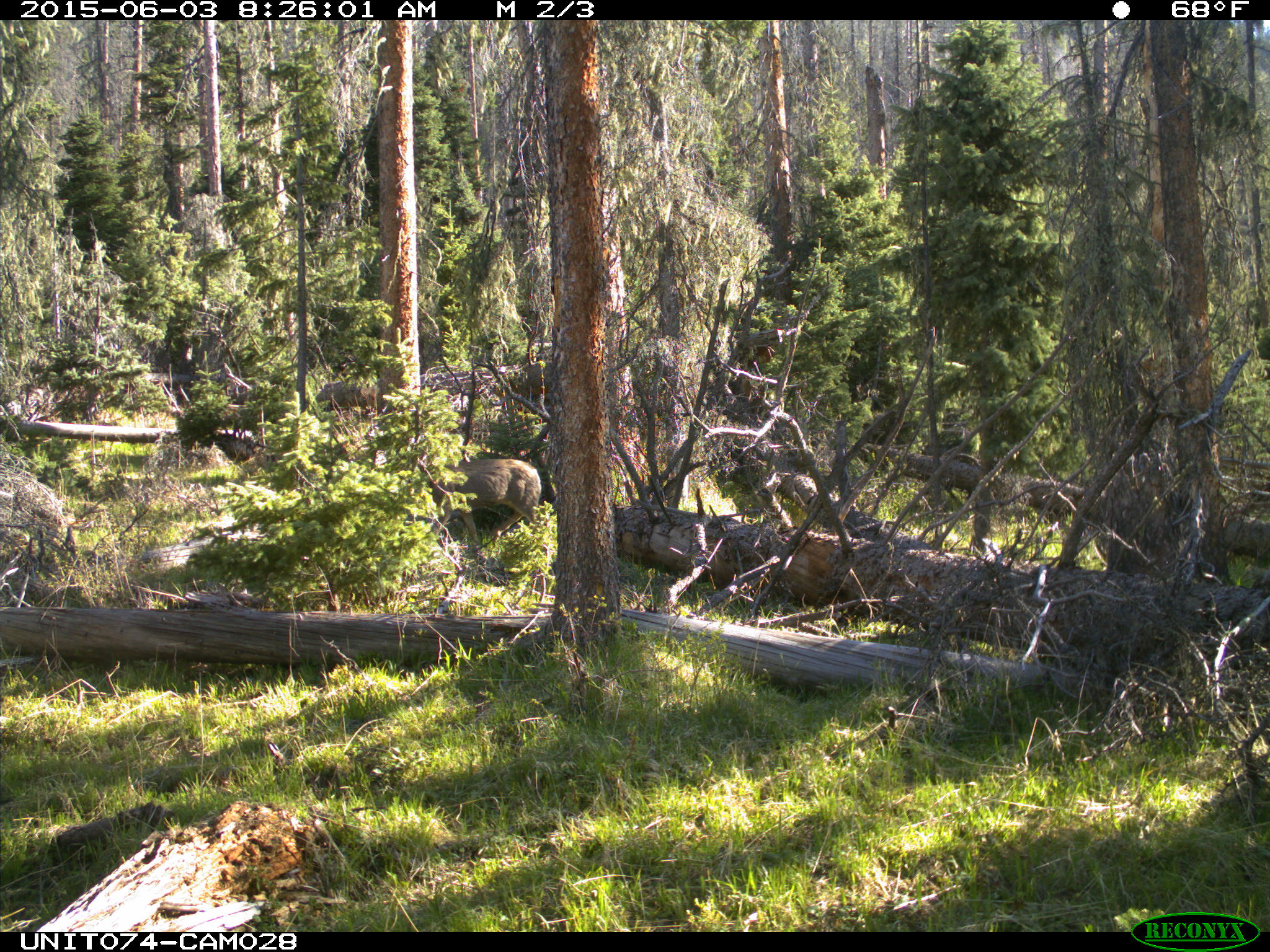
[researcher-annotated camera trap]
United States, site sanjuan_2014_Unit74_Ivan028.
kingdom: Animalia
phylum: Chordata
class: Mammalia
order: Artiodactyla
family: Cervidae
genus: Odocoileus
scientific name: Odocoileus hemionus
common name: mule deer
Odocoileus hemionus (mule deer).